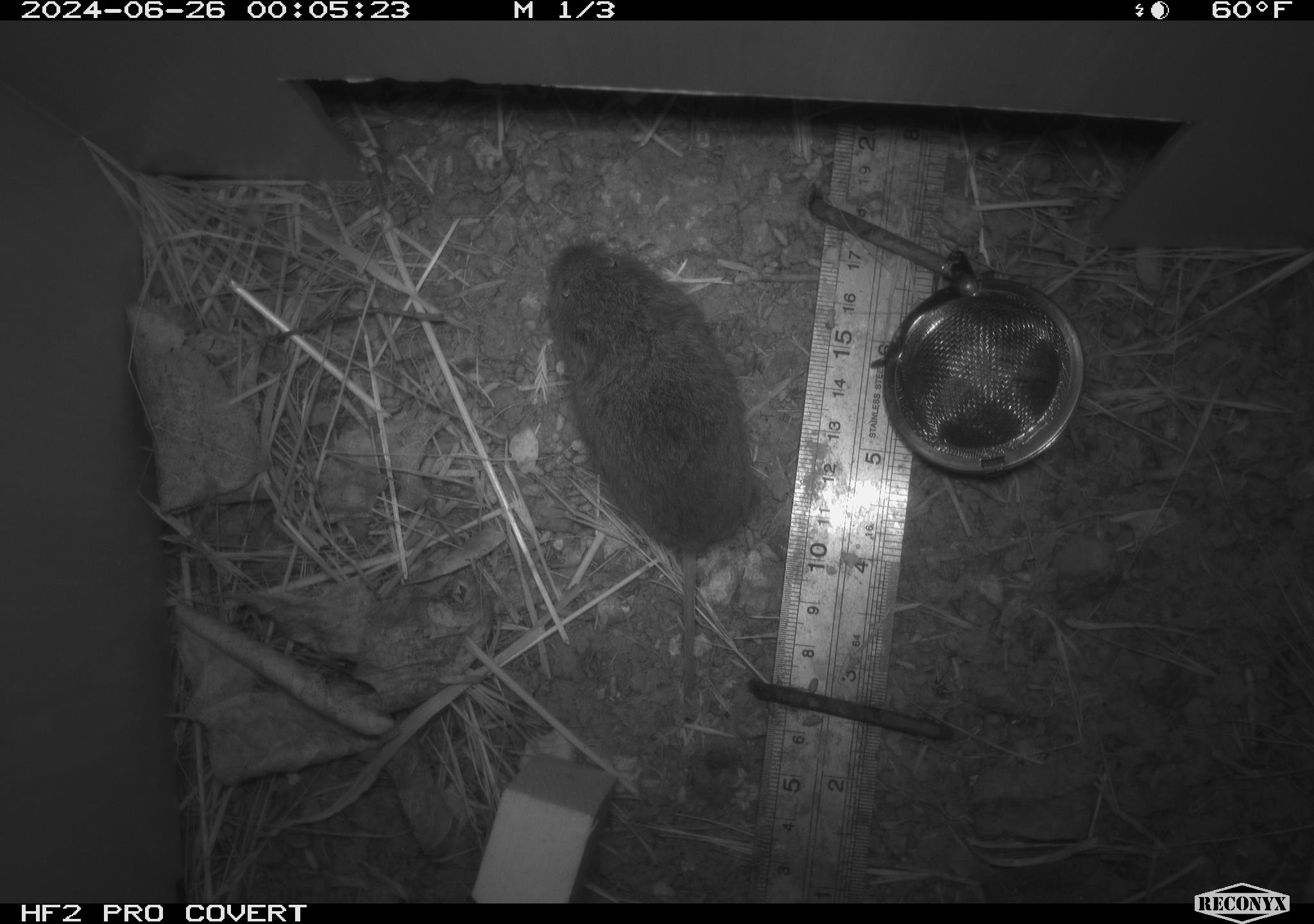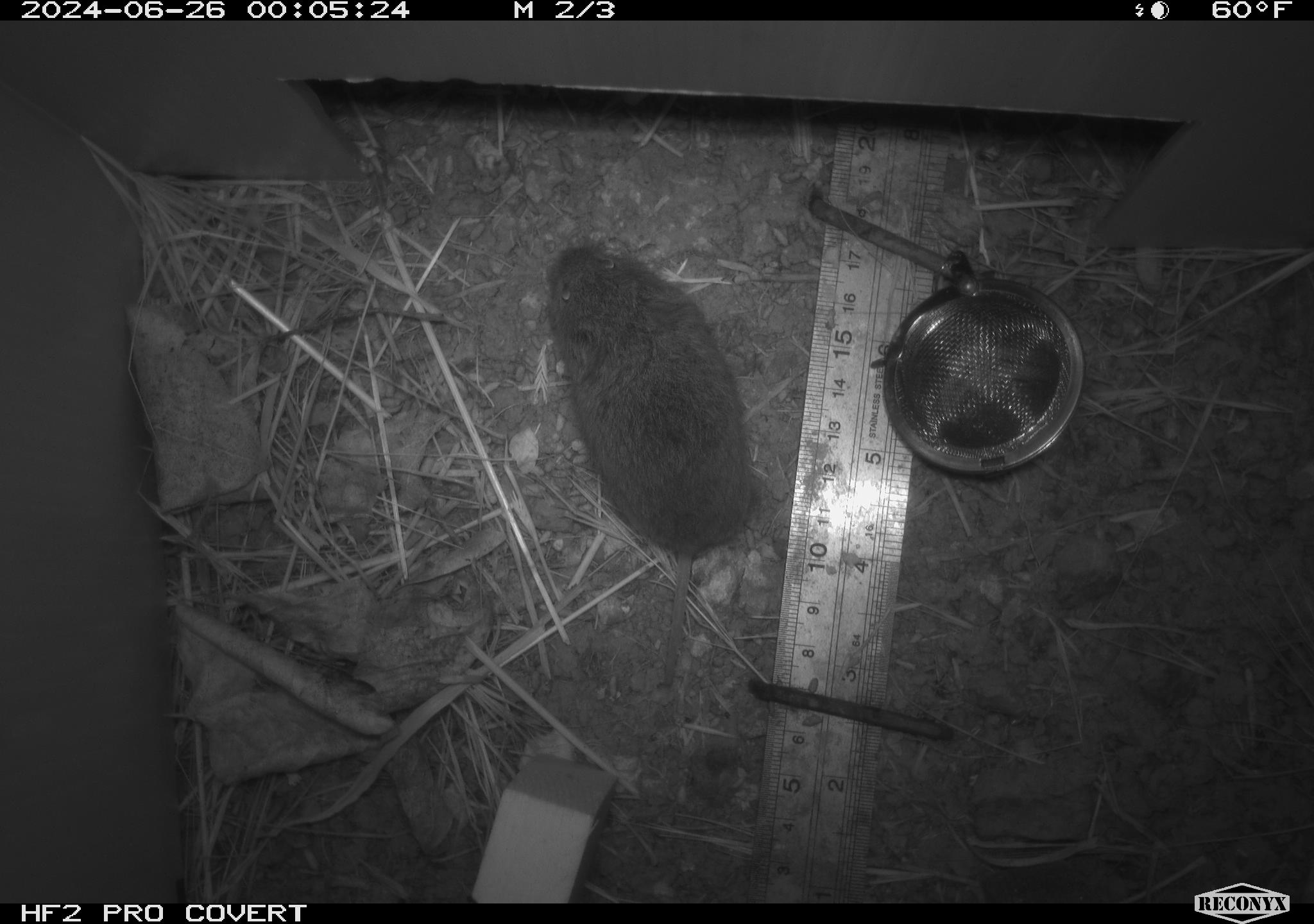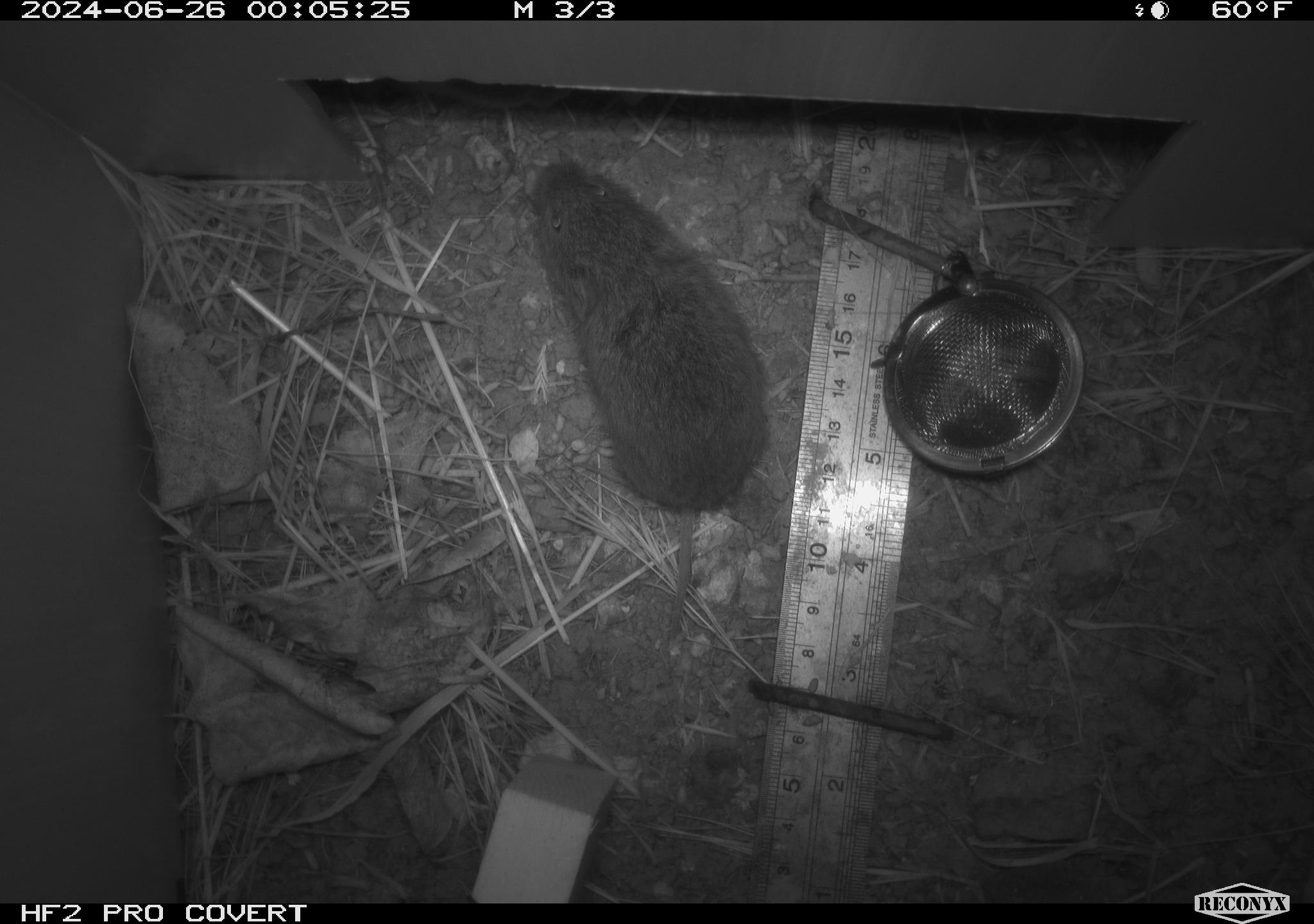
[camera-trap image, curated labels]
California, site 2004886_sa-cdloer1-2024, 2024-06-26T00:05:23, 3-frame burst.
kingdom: Animalia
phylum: Chordata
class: Mammalia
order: Rodentia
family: Cricetidae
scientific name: Arvicolinae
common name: voles, lemmings, and muskrats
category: arvicolinae subfamily